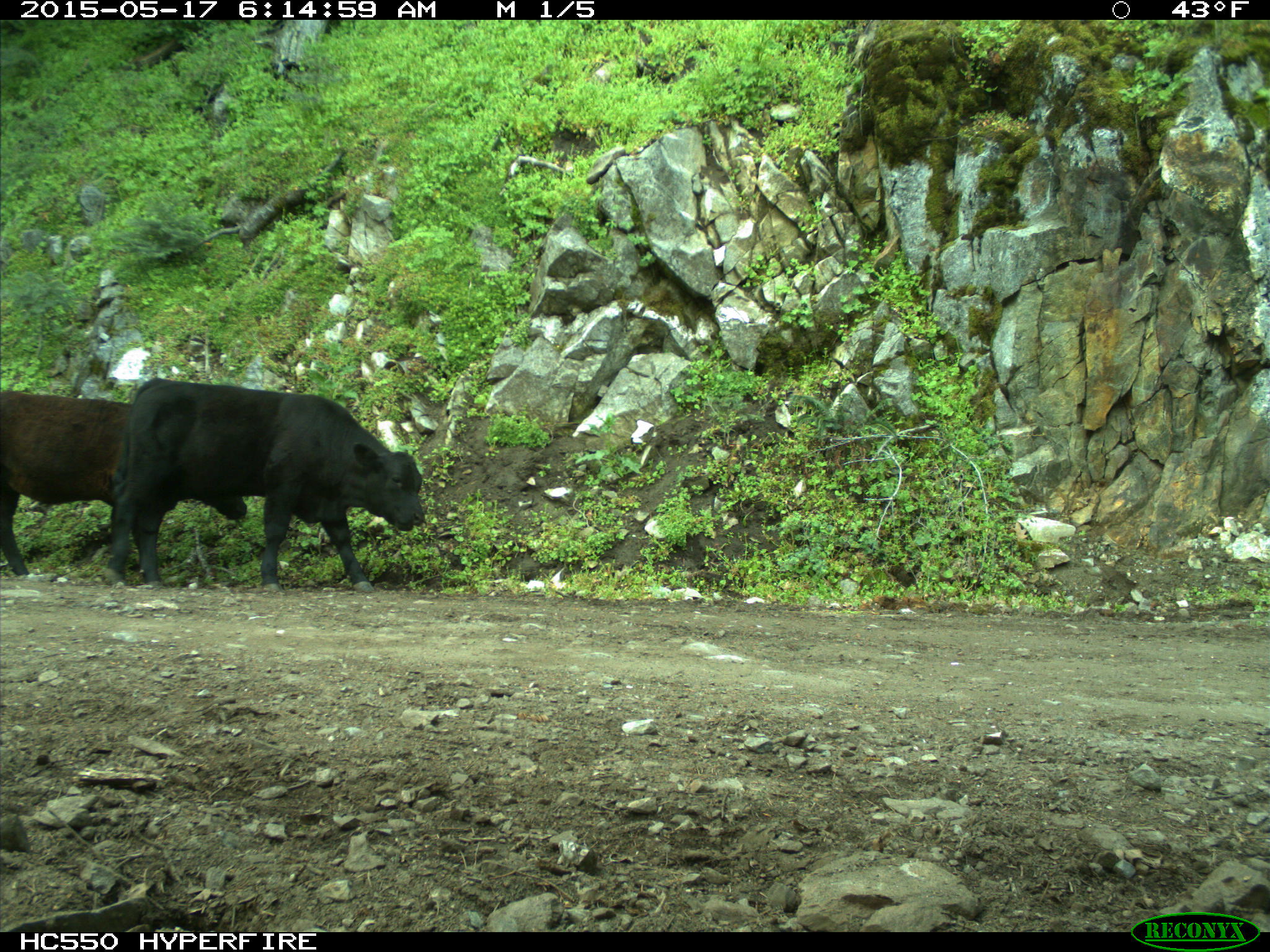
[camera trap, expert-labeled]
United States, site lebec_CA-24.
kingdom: Animalia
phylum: Chordata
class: Mammalia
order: Artiodactyla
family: Bovidae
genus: Bos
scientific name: Bos taurus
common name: domestic cow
Bos taurus (domestic cow).